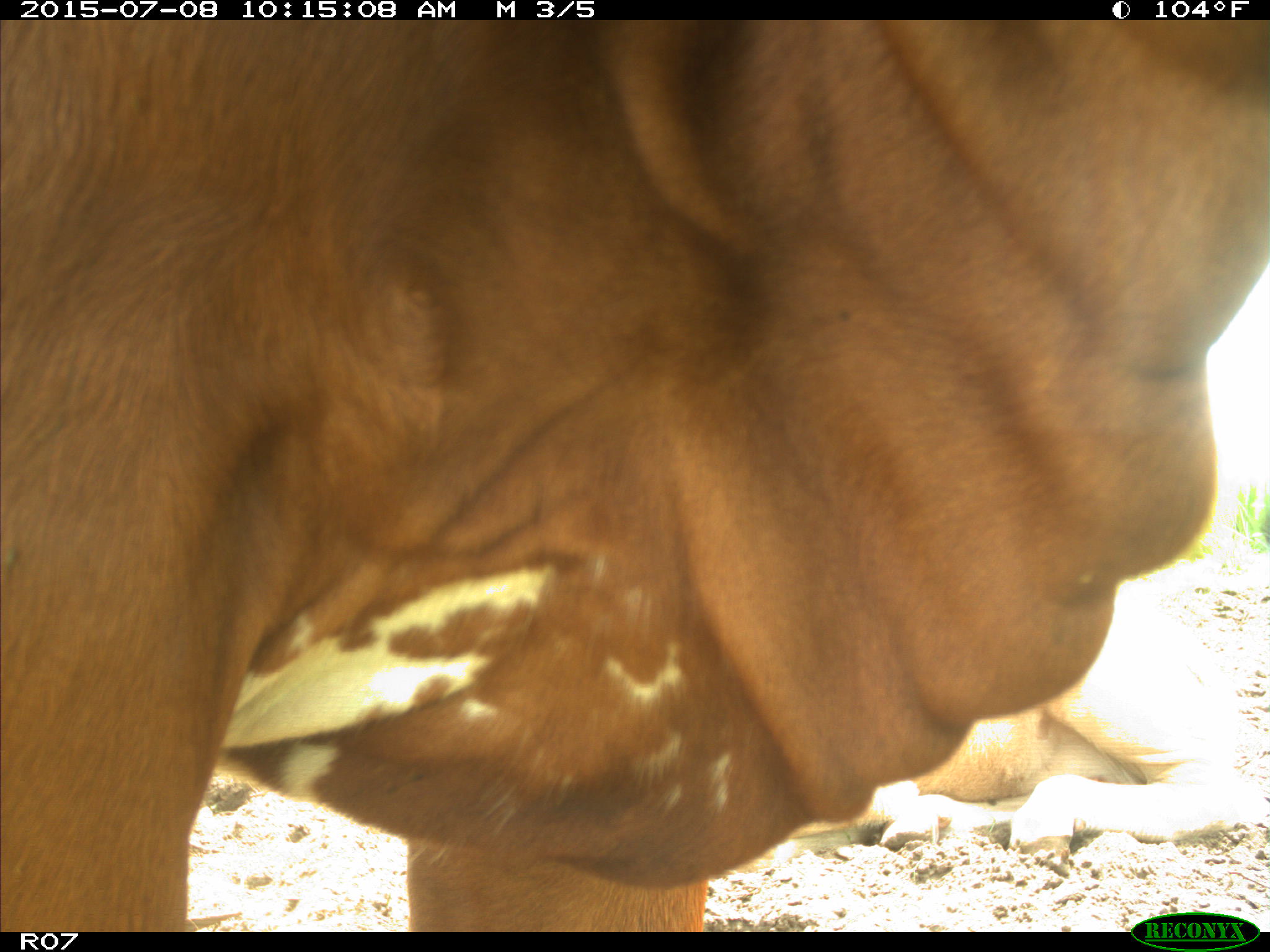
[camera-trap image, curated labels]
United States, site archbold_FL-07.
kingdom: Animalia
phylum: Chordata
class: Mammalia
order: Artiodactyla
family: Bovidae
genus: Bos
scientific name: Bos taurus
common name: domestic cow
Bos taurus (domestic cow).